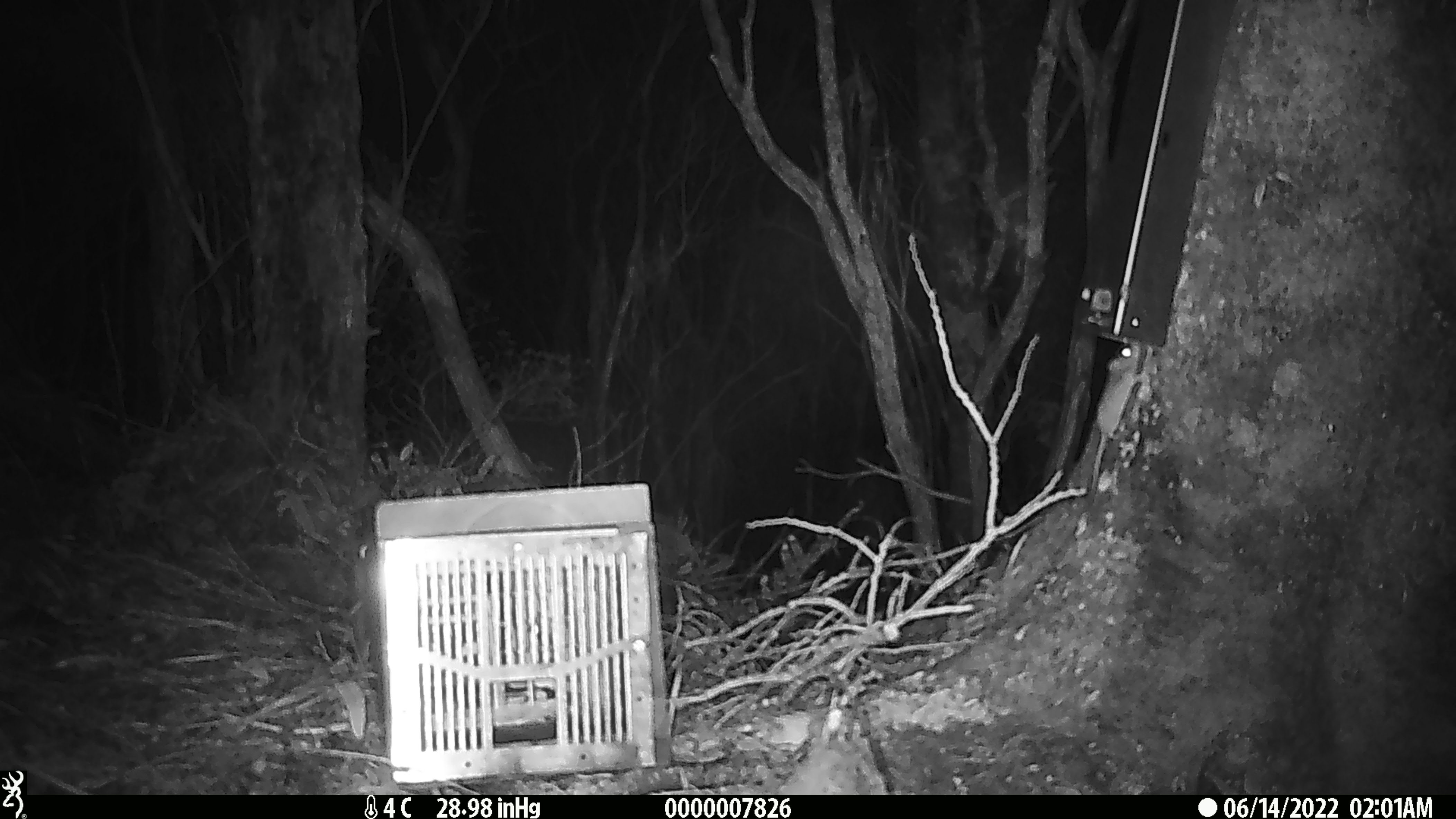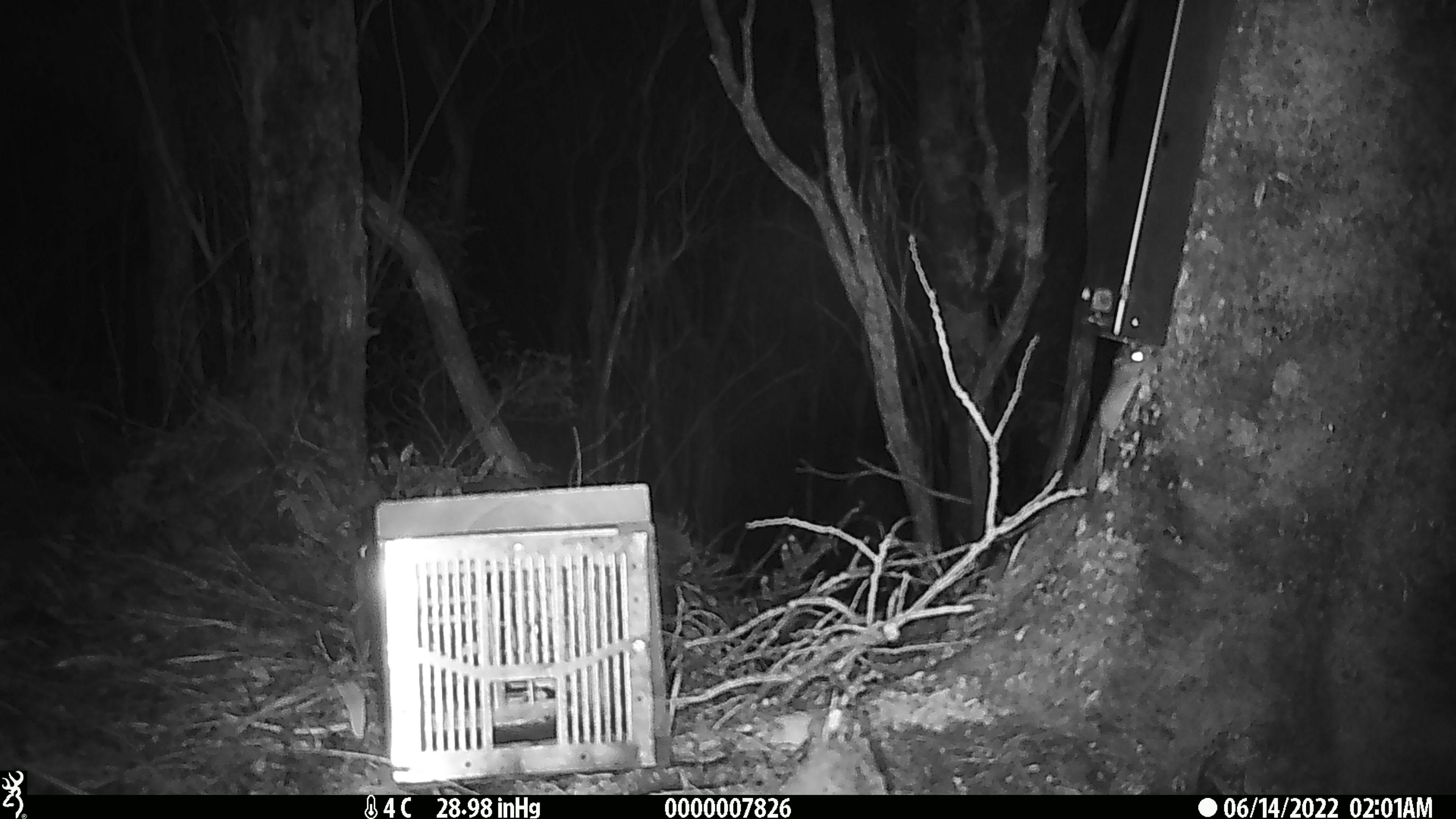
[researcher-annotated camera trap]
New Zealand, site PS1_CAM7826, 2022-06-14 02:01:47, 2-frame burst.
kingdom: Animalia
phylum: Chordata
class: Mammalia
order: Rodentia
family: Muridae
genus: Mus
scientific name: Mus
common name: mouse